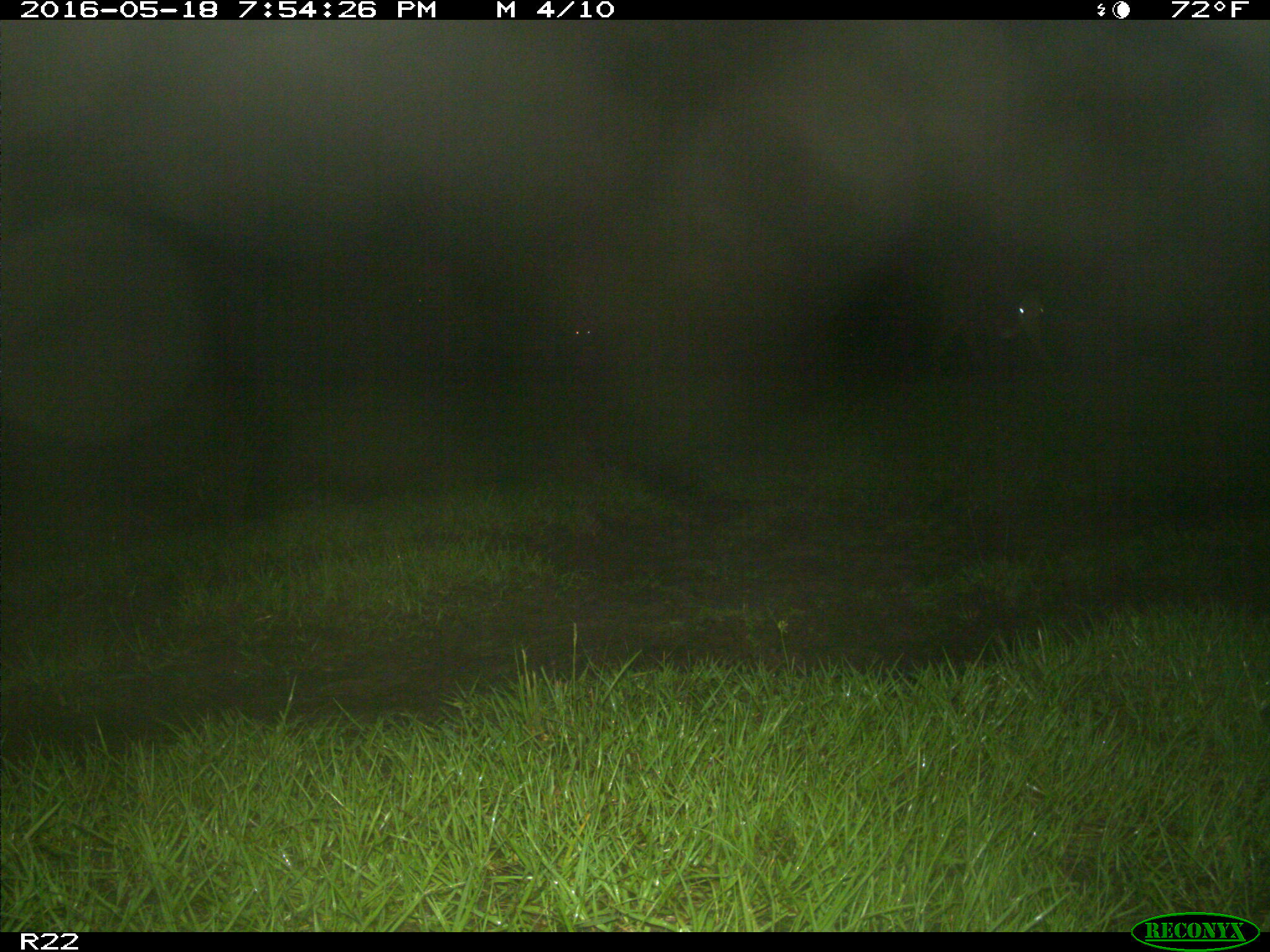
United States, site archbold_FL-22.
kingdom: Animalia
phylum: Chordata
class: Mammalia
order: Artiodactyla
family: Bovidae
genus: Bos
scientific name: Bos taurus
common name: domestic cow